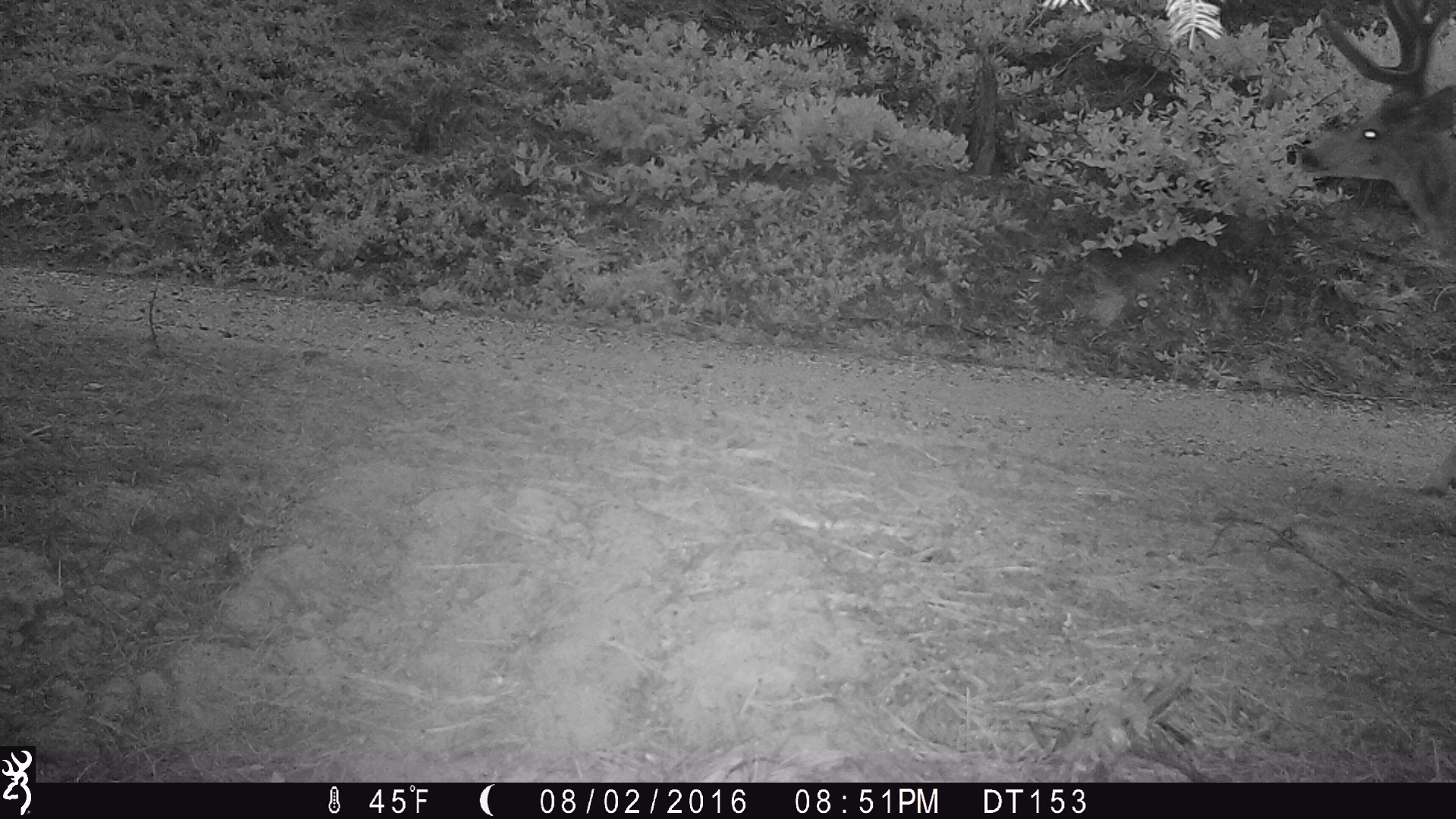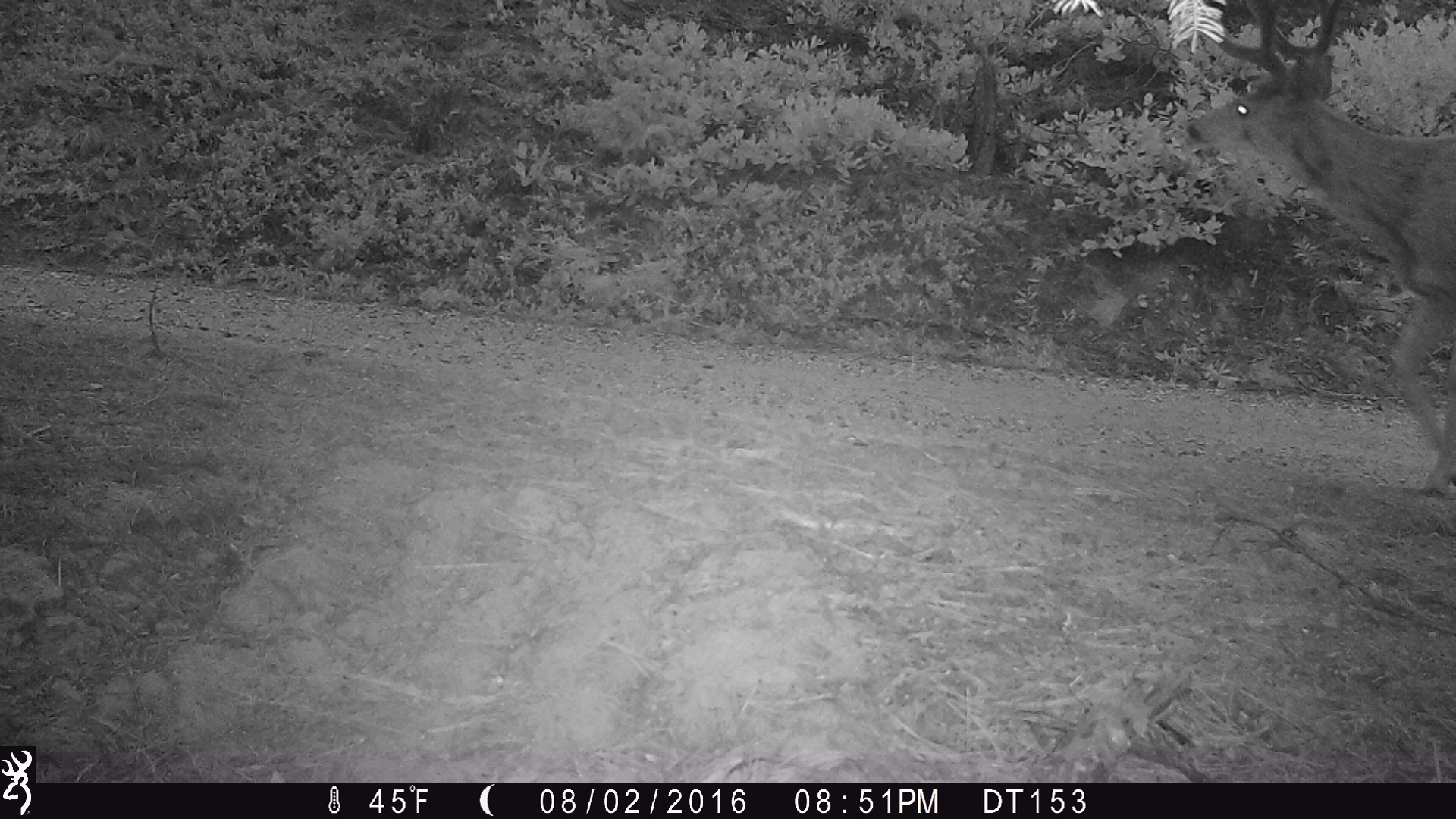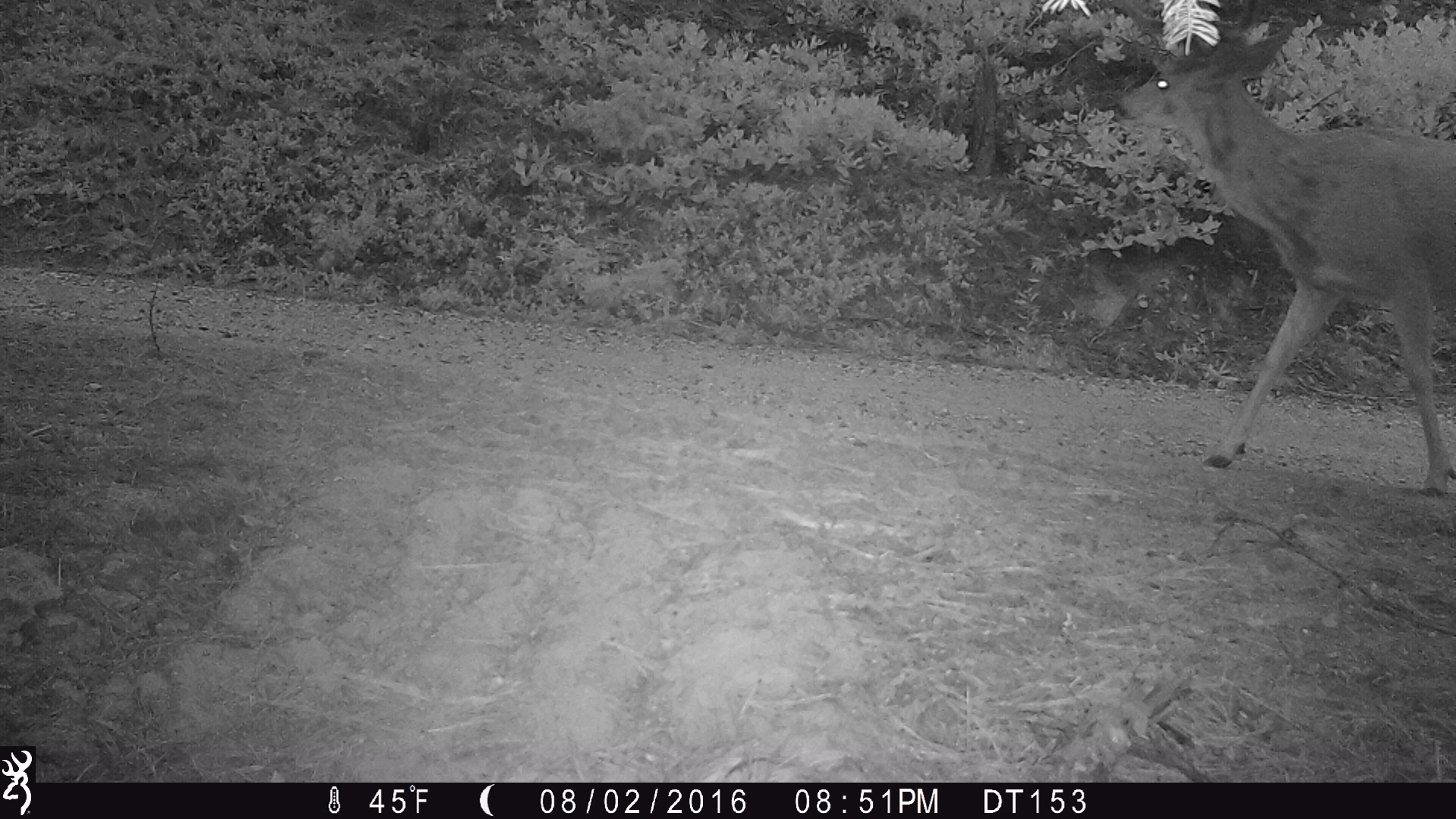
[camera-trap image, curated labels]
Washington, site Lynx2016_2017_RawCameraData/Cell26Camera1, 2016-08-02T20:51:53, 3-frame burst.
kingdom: Animalia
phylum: Chordata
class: Mammalia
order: Artiodactyla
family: Cervidae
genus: Odocoileus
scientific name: Odocoileus hemionus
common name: mule deer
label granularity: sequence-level